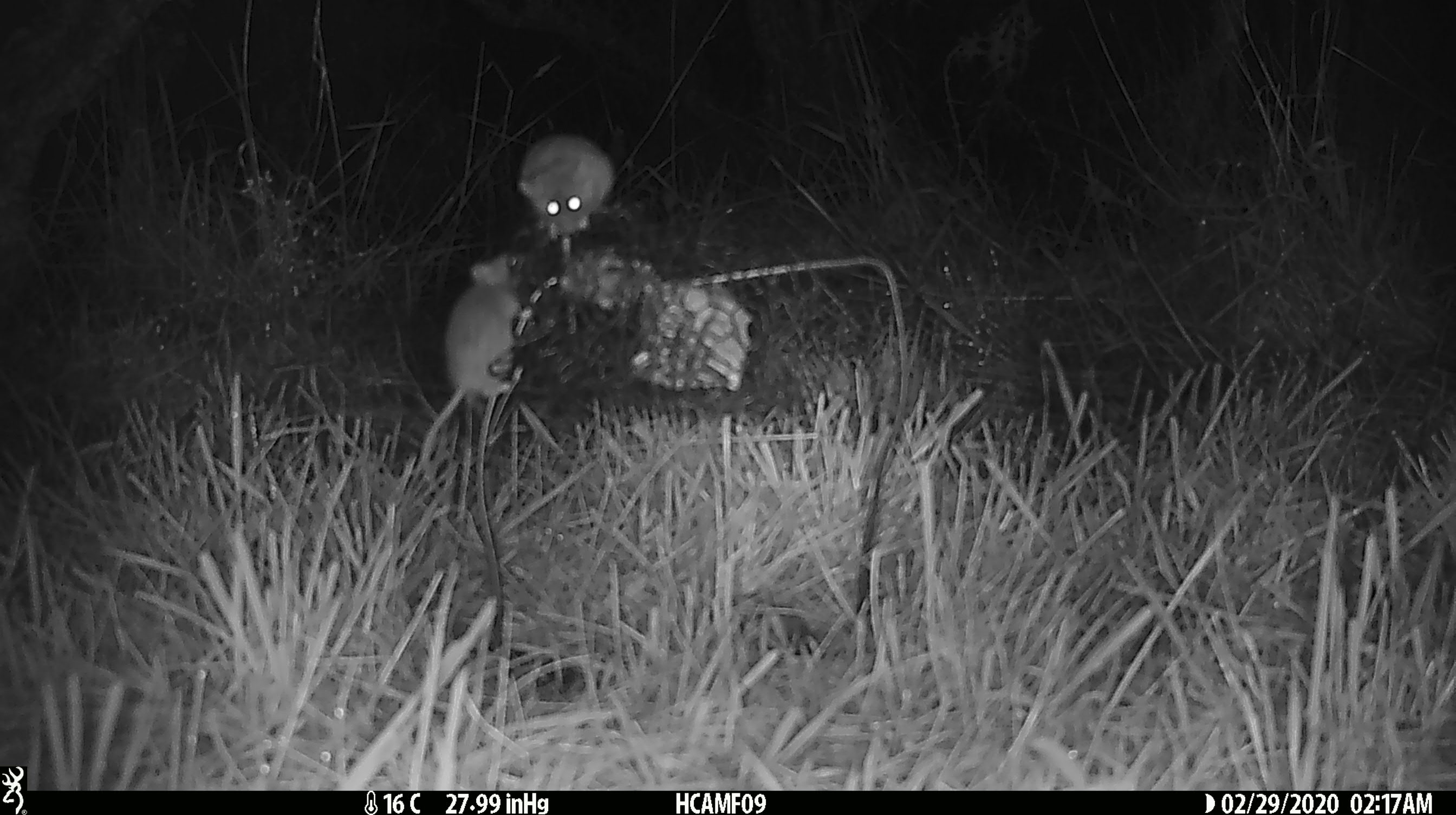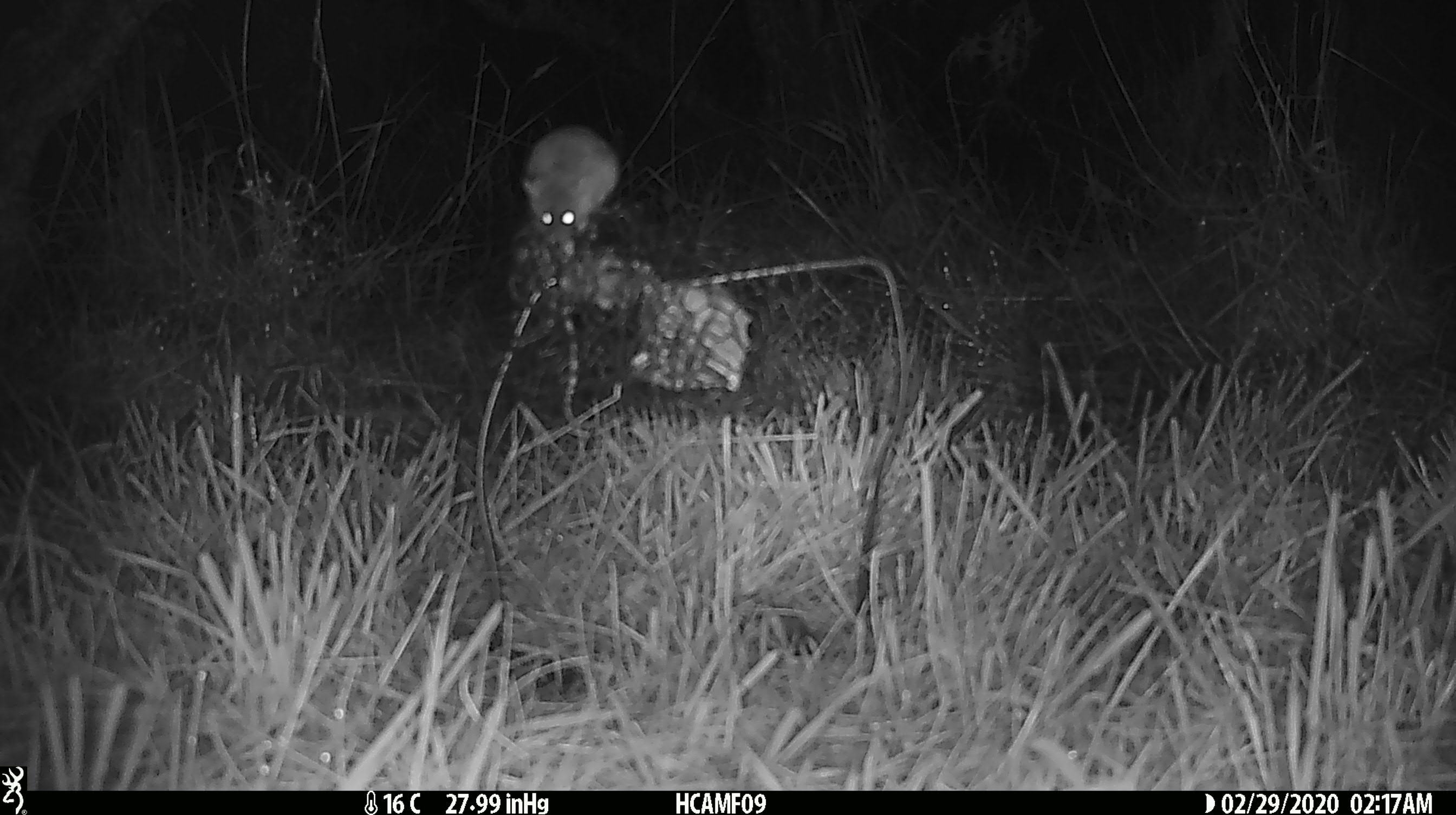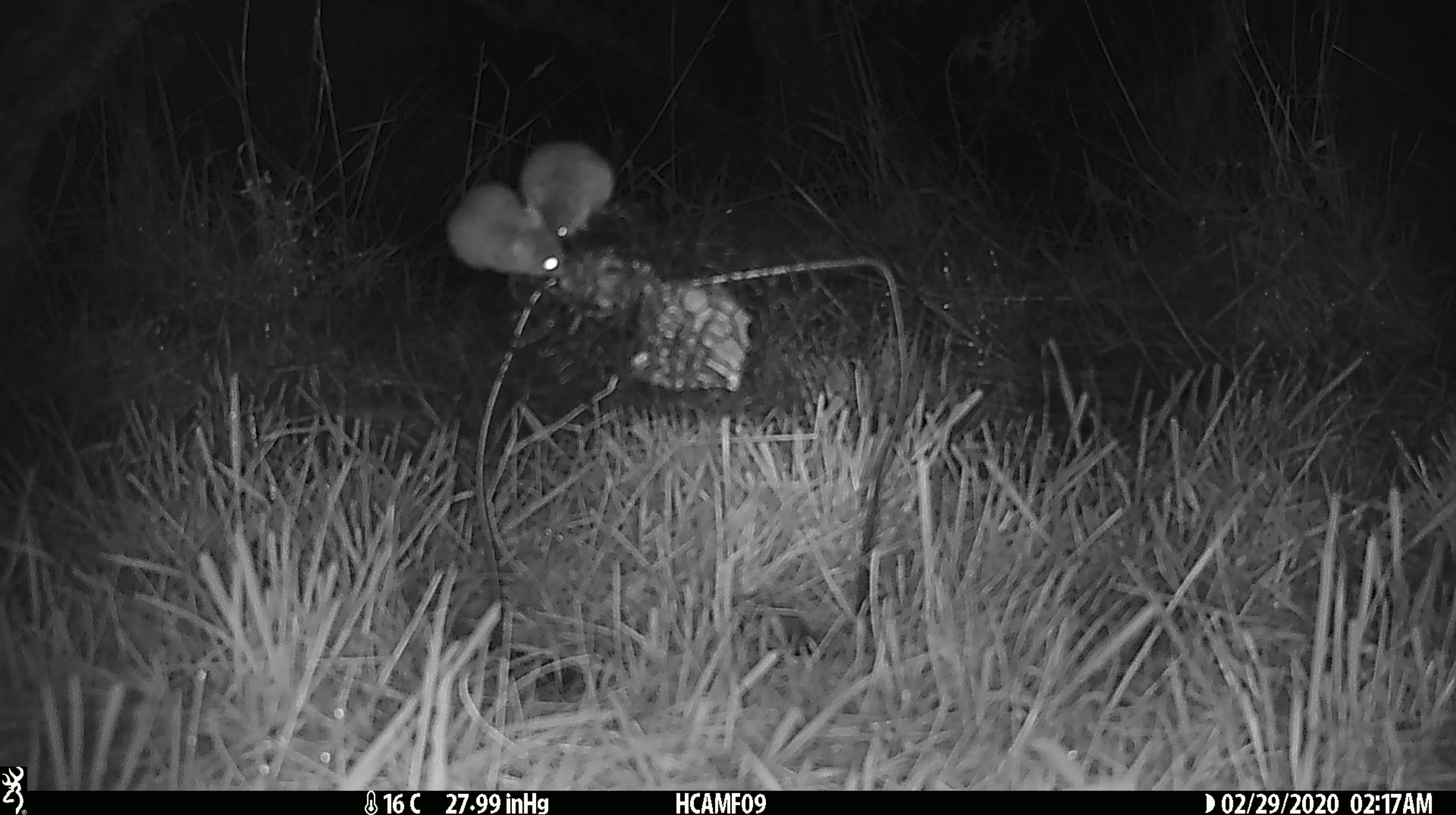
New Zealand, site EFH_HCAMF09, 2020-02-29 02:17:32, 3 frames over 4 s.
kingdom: Animalia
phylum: Chordata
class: Mammalia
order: Rodentia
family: Muridae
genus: Mus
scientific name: Mus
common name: mouse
Mouse (Mus).